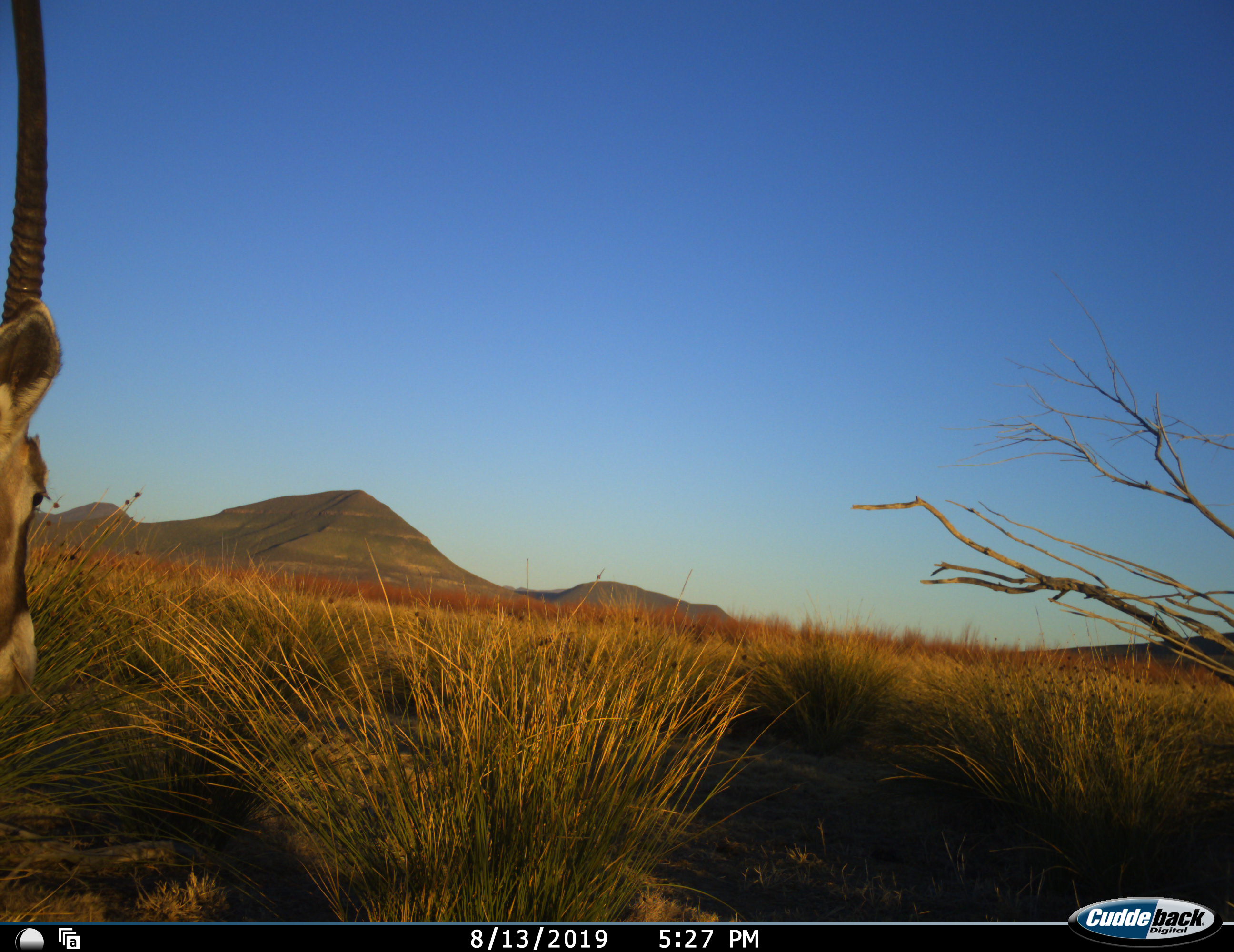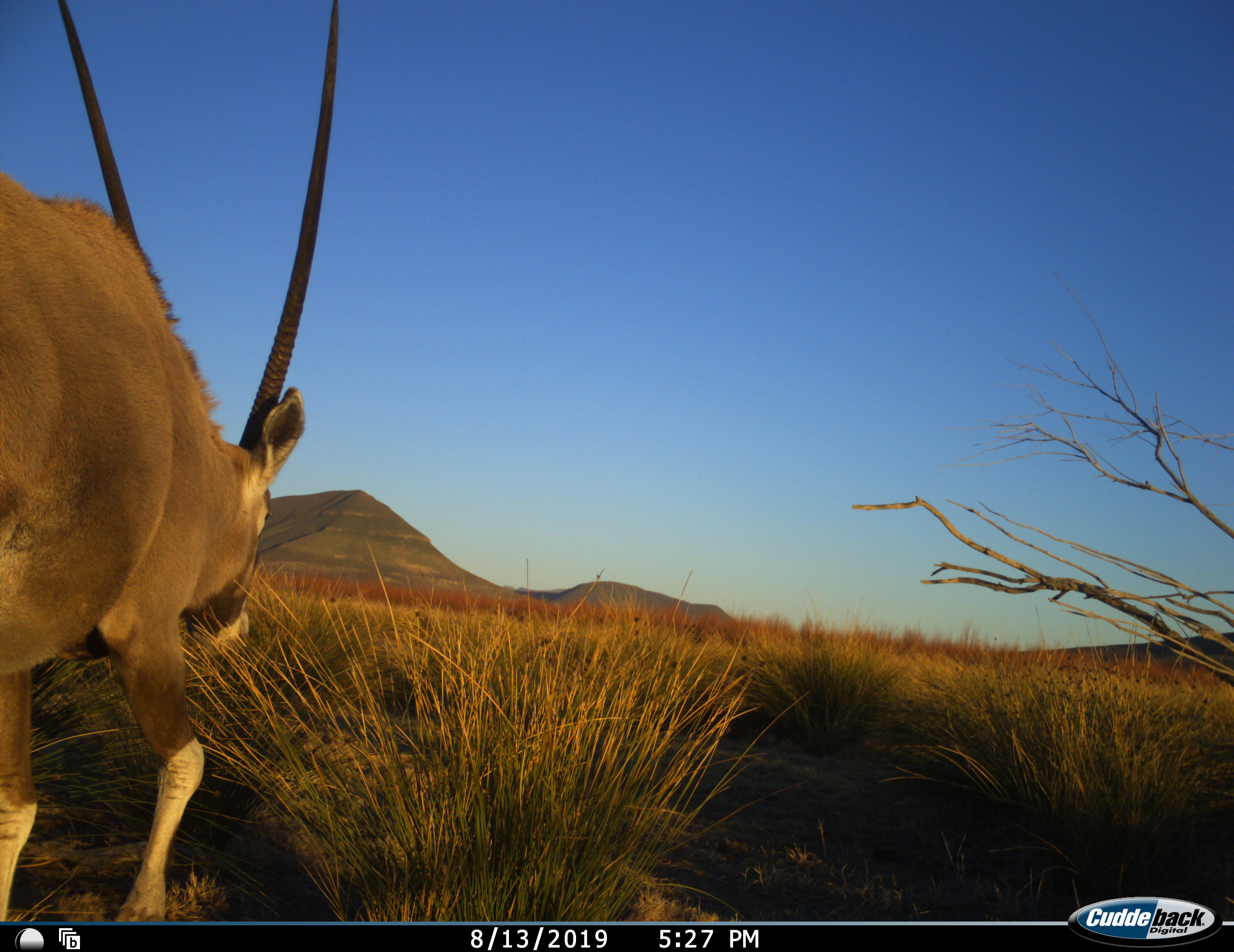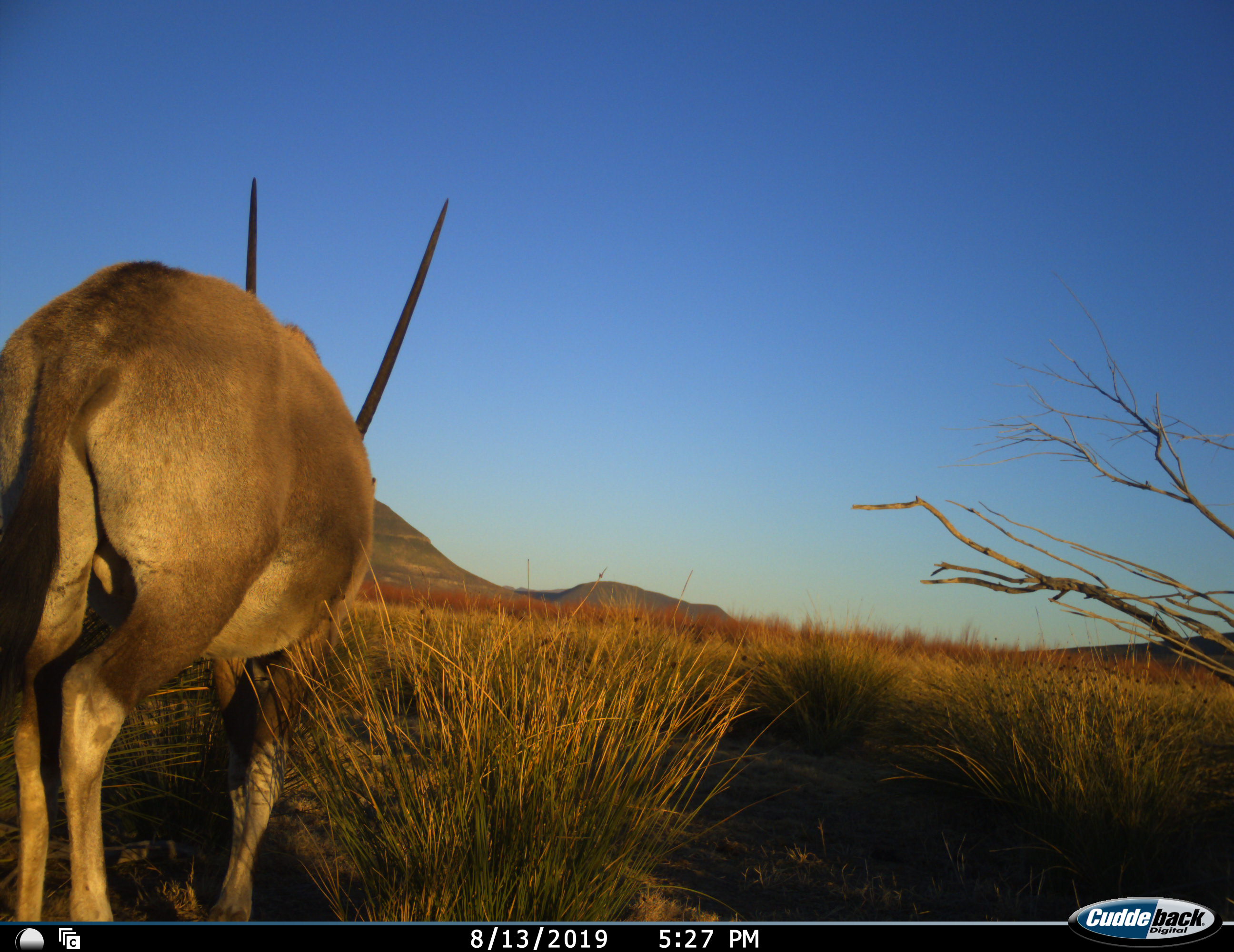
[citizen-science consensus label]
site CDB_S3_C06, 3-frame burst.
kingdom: Animalia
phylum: Chordata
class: Mammalia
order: Artiodactyla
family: Bovidae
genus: Oryx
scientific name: Oryx gazella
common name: gemsbok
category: oryx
Oryx (gemsbok) (Oryx gazella), count 1. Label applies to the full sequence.